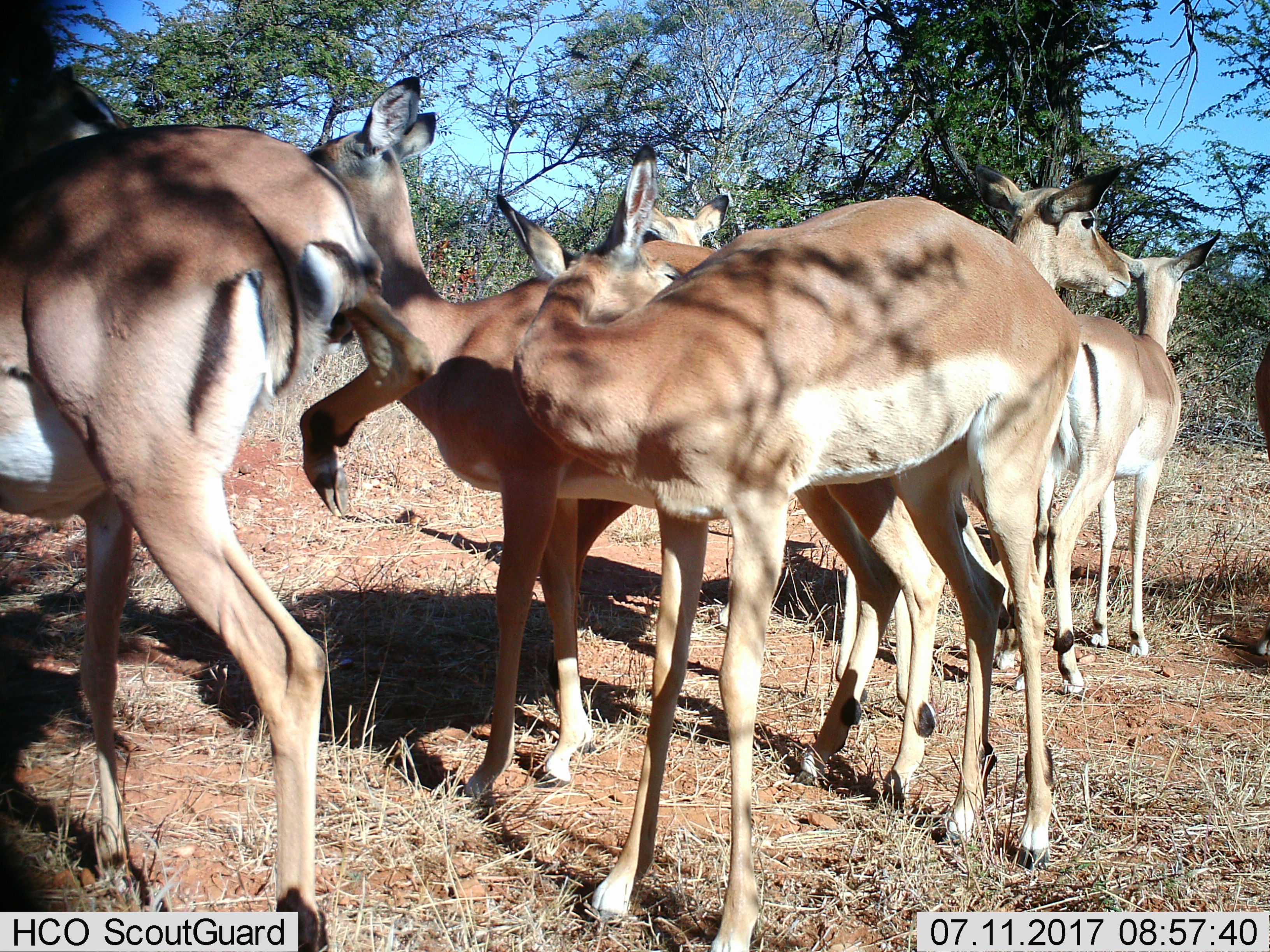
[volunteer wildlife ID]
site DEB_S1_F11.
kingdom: Animalia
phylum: Chordata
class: Mammalia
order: Artiodactyla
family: Bovidae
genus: Aepyceros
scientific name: Aepyceros melampus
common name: impala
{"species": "impala (Aepyceros melampus)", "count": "7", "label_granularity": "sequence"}